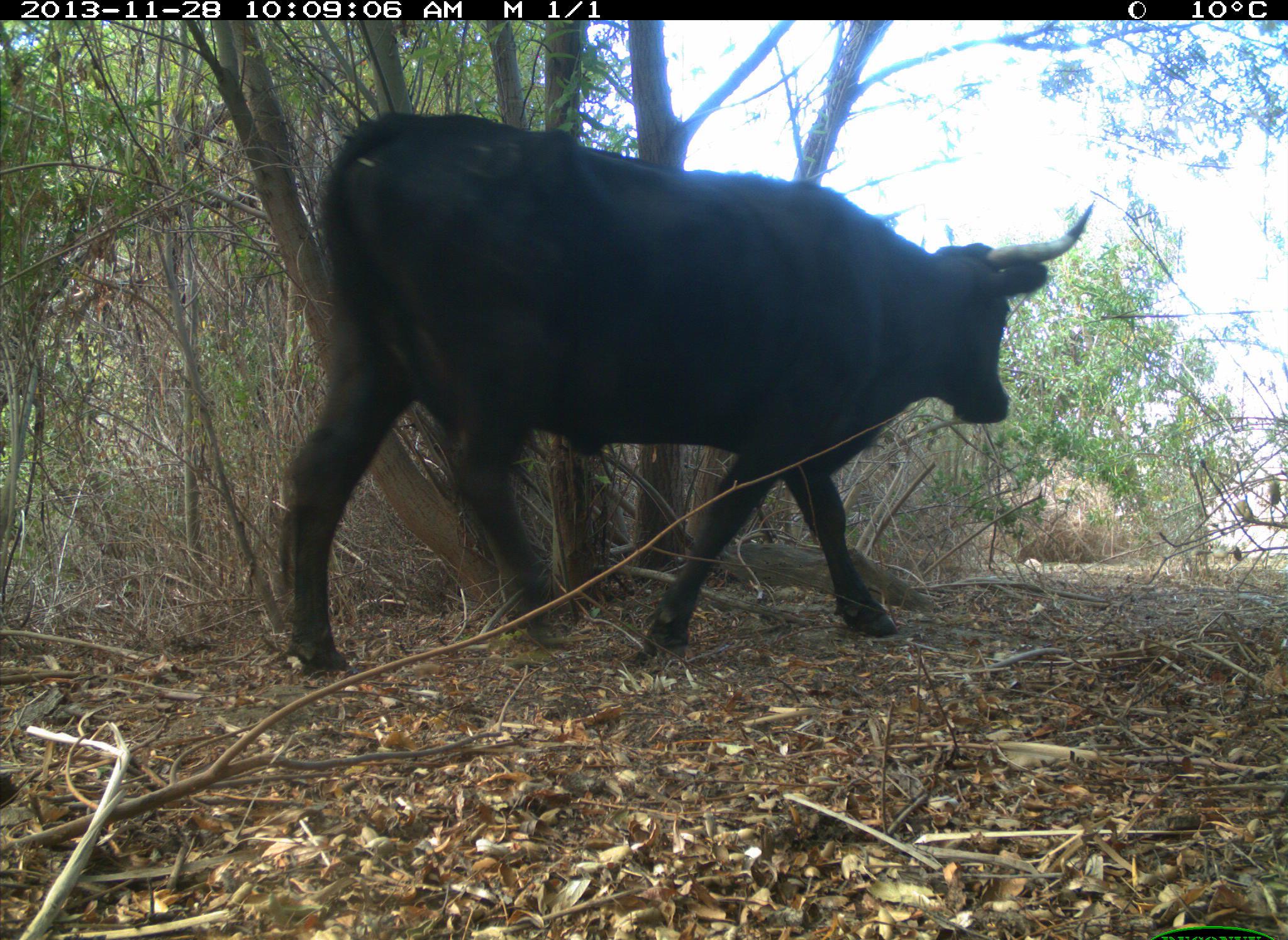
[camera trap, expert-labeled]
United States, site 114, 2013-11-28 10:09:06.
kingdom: Animalia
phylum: Chordata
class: Mammalia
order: Artiodactyla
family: Bovidae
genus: Bos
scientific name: Bos taurus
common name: cow